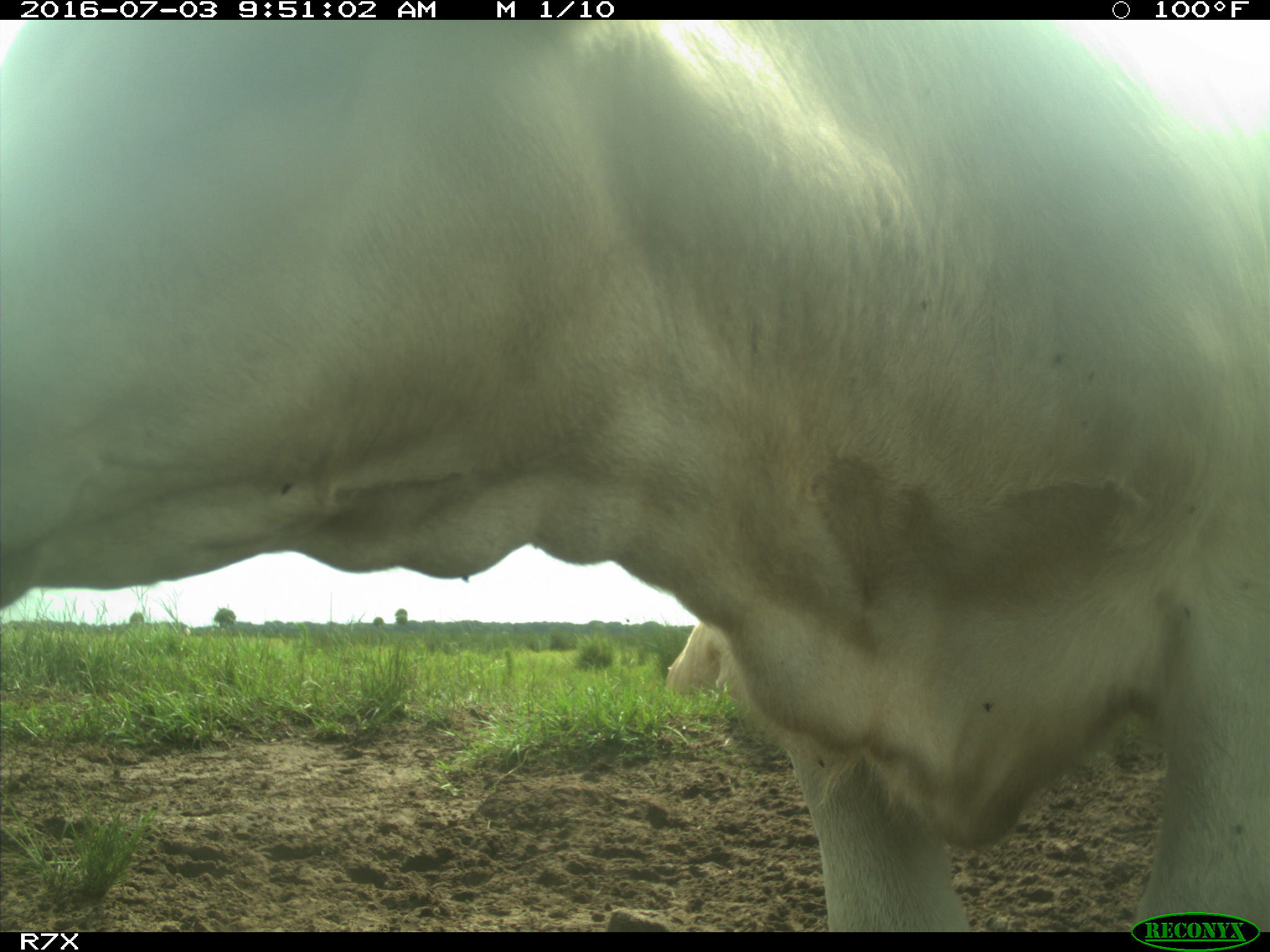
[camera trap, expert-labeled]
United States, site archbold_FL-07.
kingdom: Animalia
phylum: Chordata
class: Mammalia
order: Artiodactyla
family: Bovidae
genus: Bos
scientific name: Bos taurus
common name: domestic cow